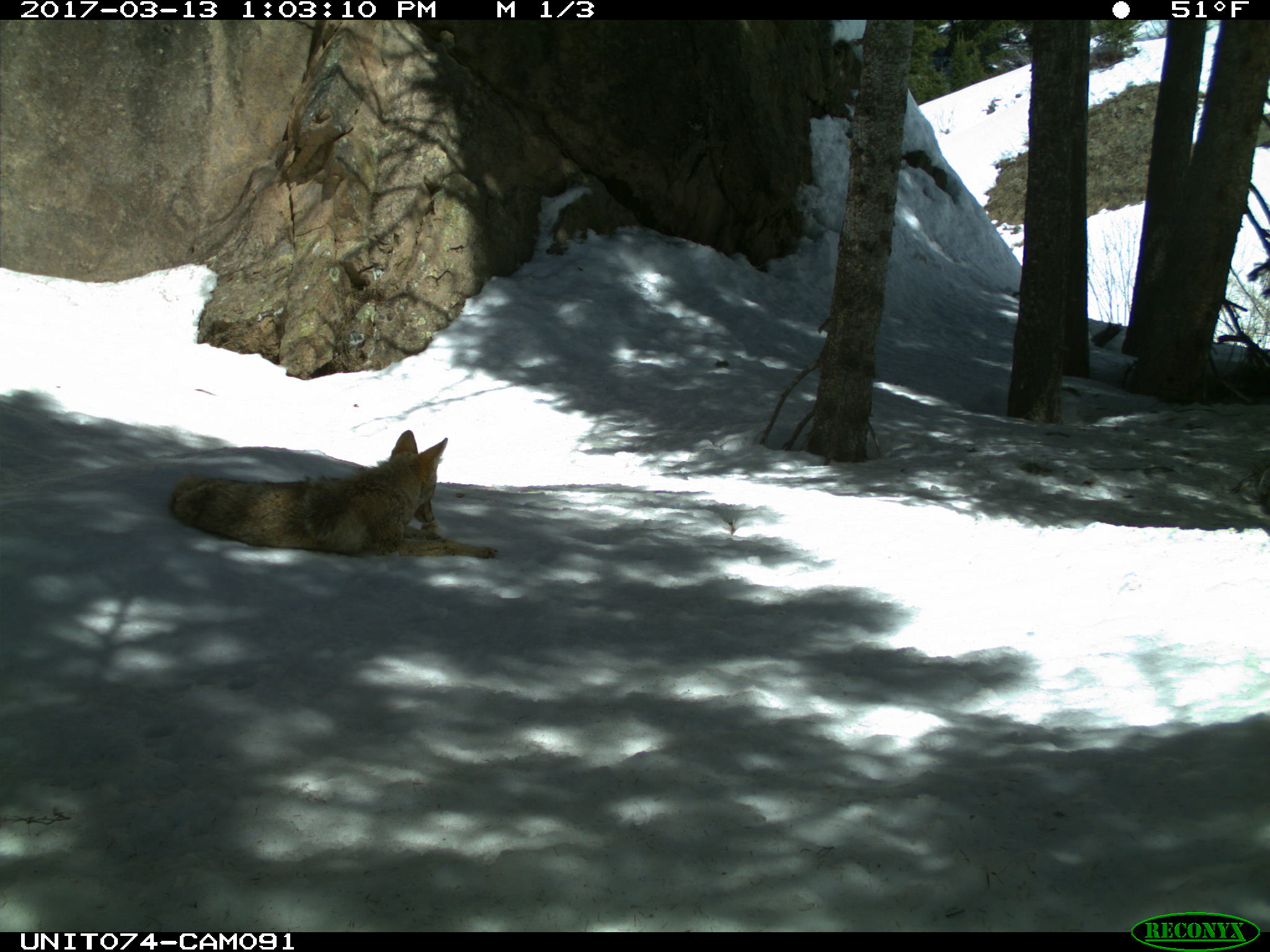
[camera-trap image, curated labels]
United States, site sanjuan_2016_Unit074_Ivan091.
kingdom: Animalia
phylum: Chordata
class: Mammalia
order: Carnivora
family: Canidae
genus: Canis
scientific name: Canis latrans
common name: coyote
Canis latrans (coyote).